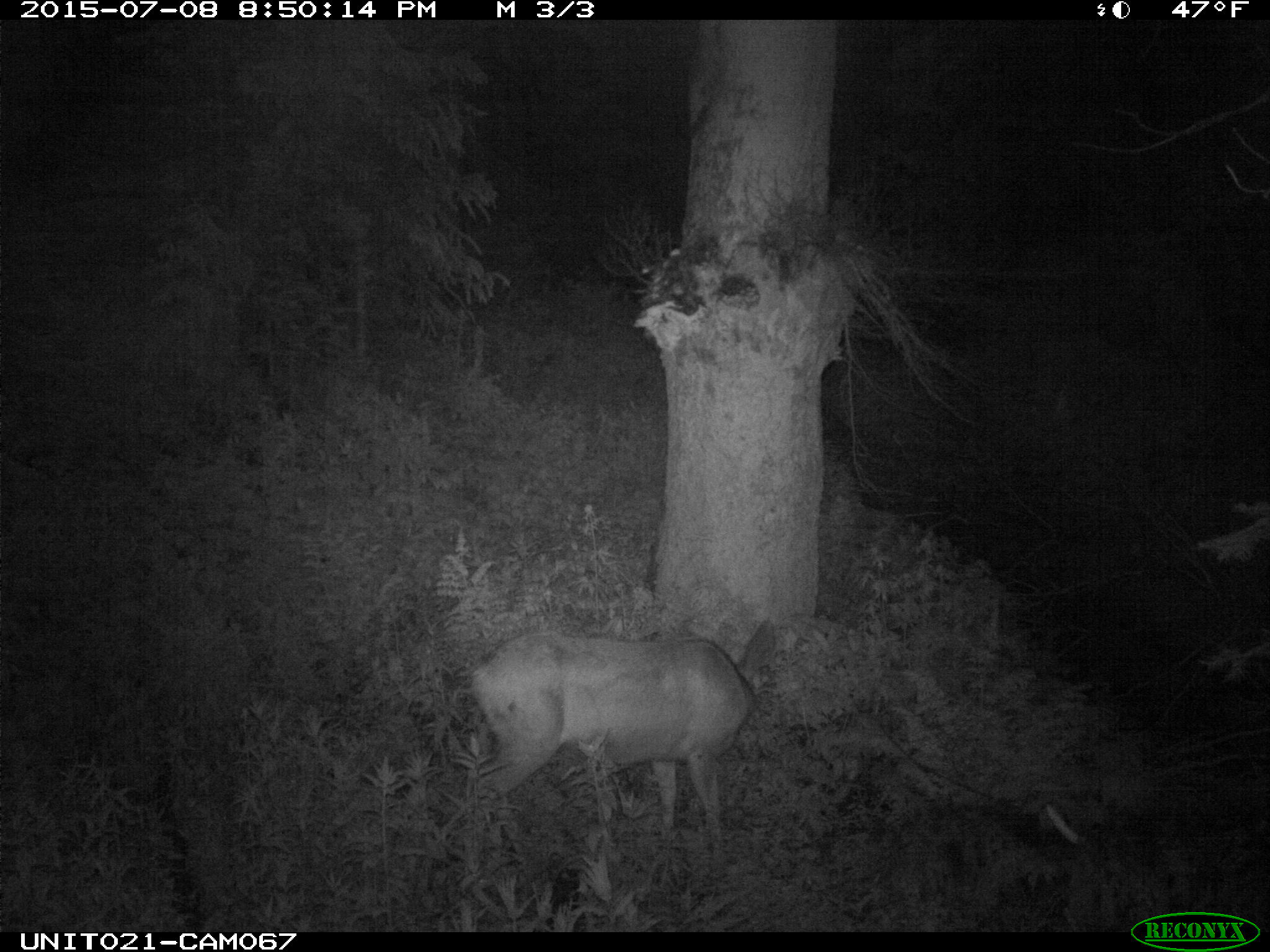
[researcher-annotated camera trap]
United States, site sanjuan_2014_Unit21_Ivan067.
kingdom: Animalia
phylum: Chordata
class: Mammalia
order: Artiodactyla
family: Cervidae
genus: Odocoileus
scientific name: Odocoileus hemionus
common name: mule deer